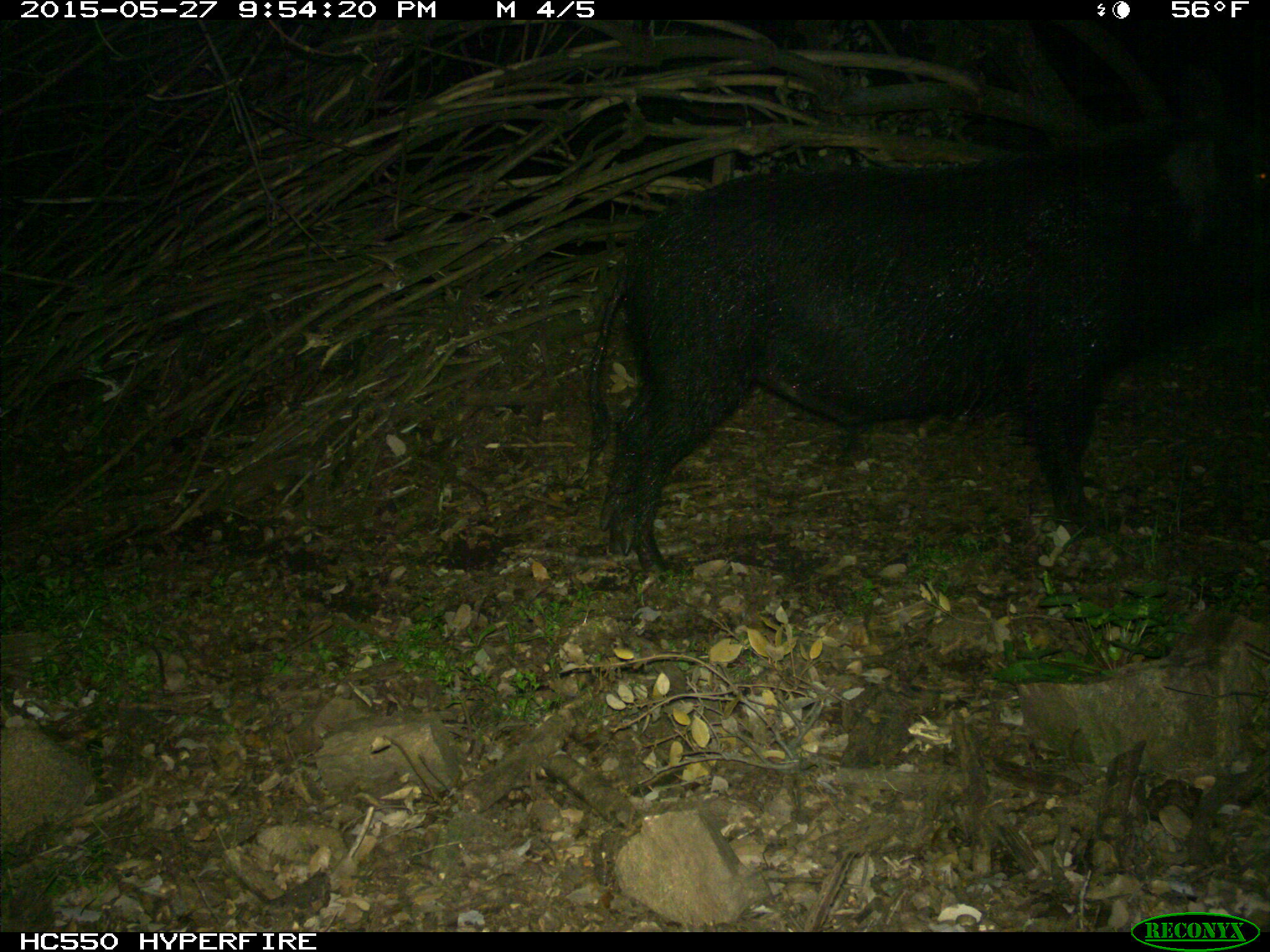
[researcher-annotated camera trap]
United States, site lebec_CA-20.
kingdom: Animalia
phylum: Chordata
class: Mammalia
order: Artiodactyla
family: Suidae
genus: Sus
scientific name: Sus scrofa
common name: wild boar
Sus scrofa (wild boar).